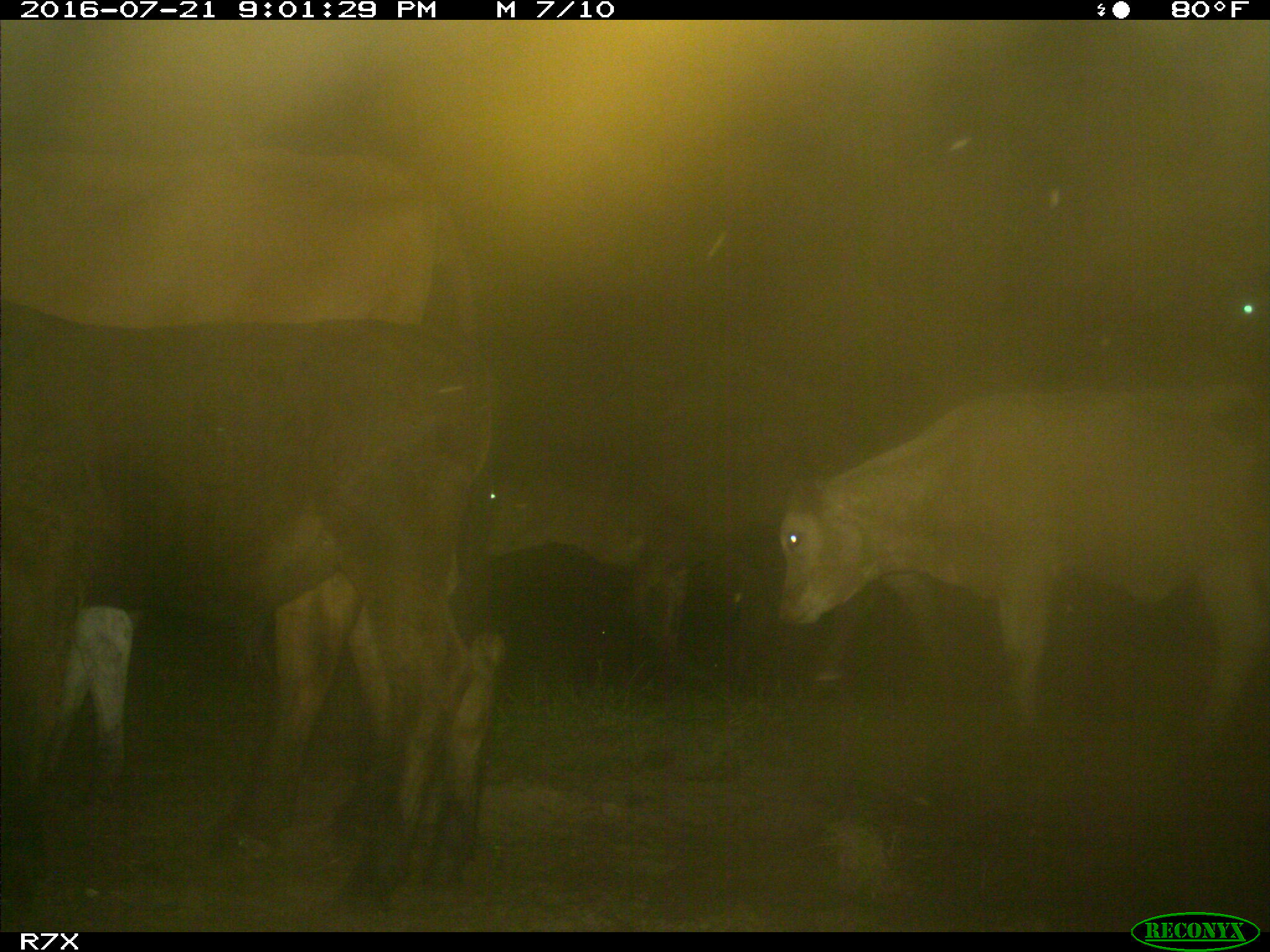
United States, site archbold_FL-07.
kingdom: Animalia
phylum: Chordata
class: Mammalia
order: Artiodactyla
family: Bovidae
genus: Bos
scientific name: Bos taurus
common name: domestic cow